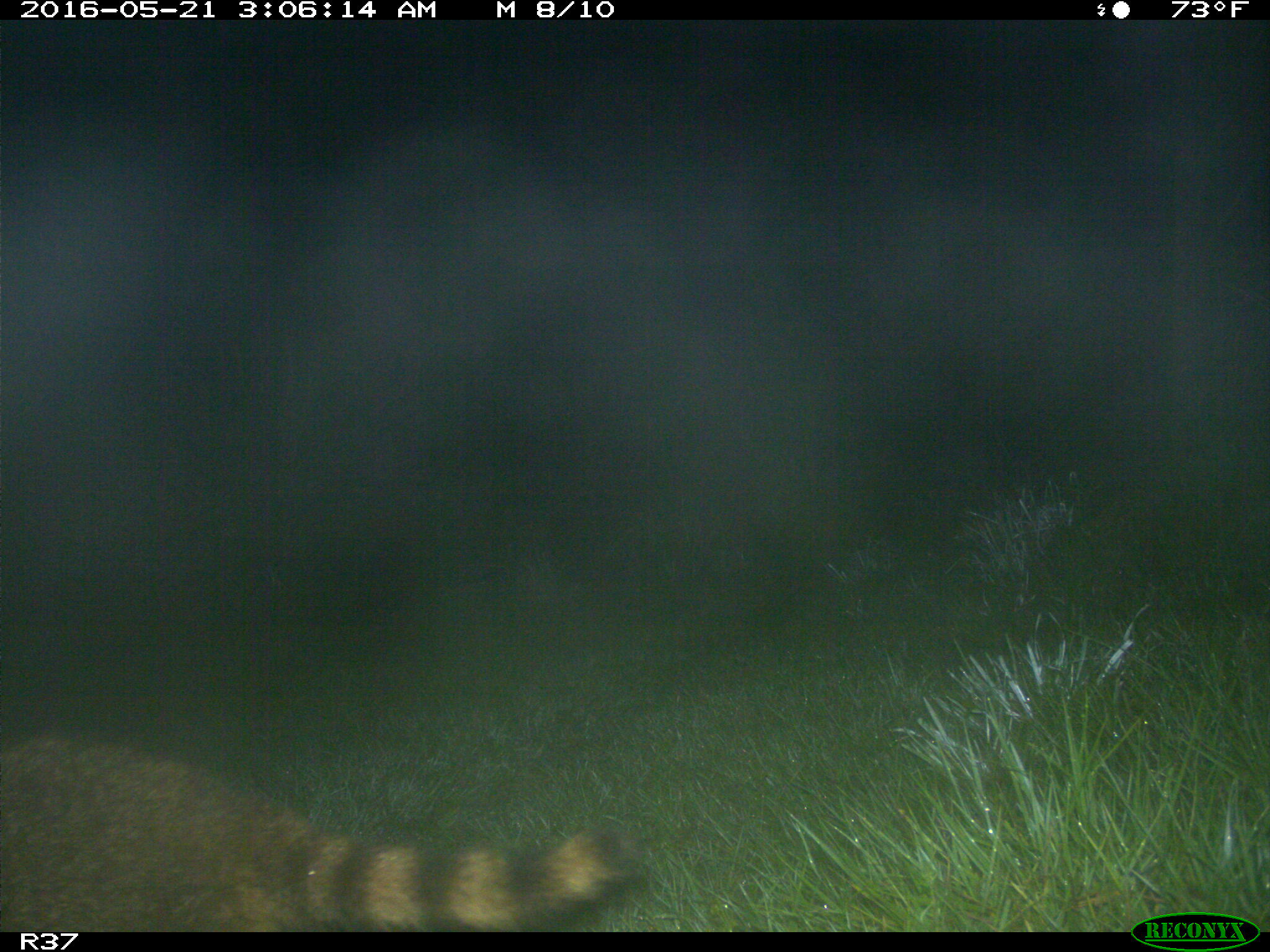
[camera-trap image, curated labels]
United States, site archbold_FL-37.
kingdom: Animalia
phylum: Chordata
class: Mammalia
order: Carnivora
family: Procyonidae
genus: Procyon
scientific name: Procyon lotor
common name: common raccoon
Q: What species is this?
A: Procyon lotor (common raccoon).